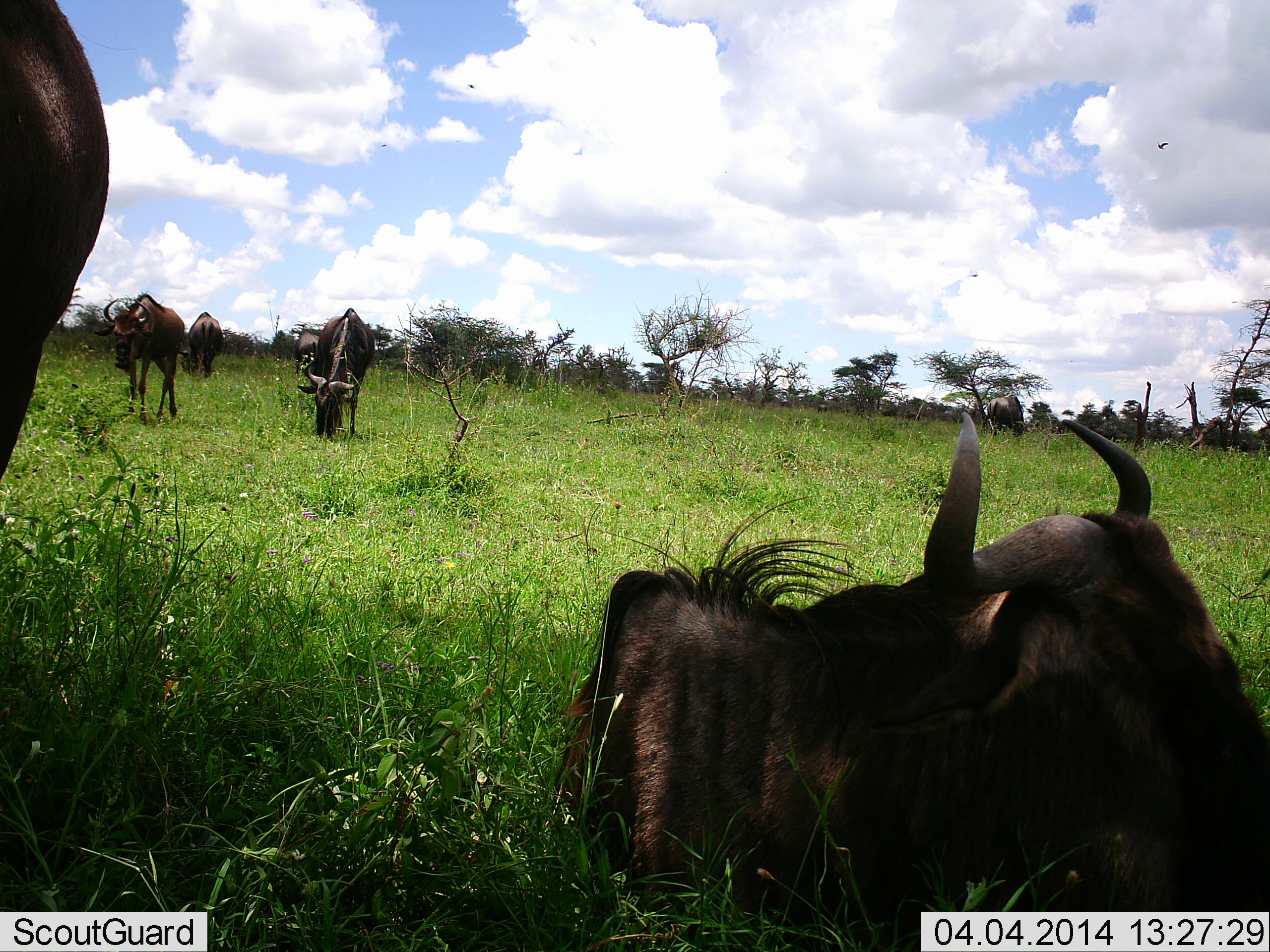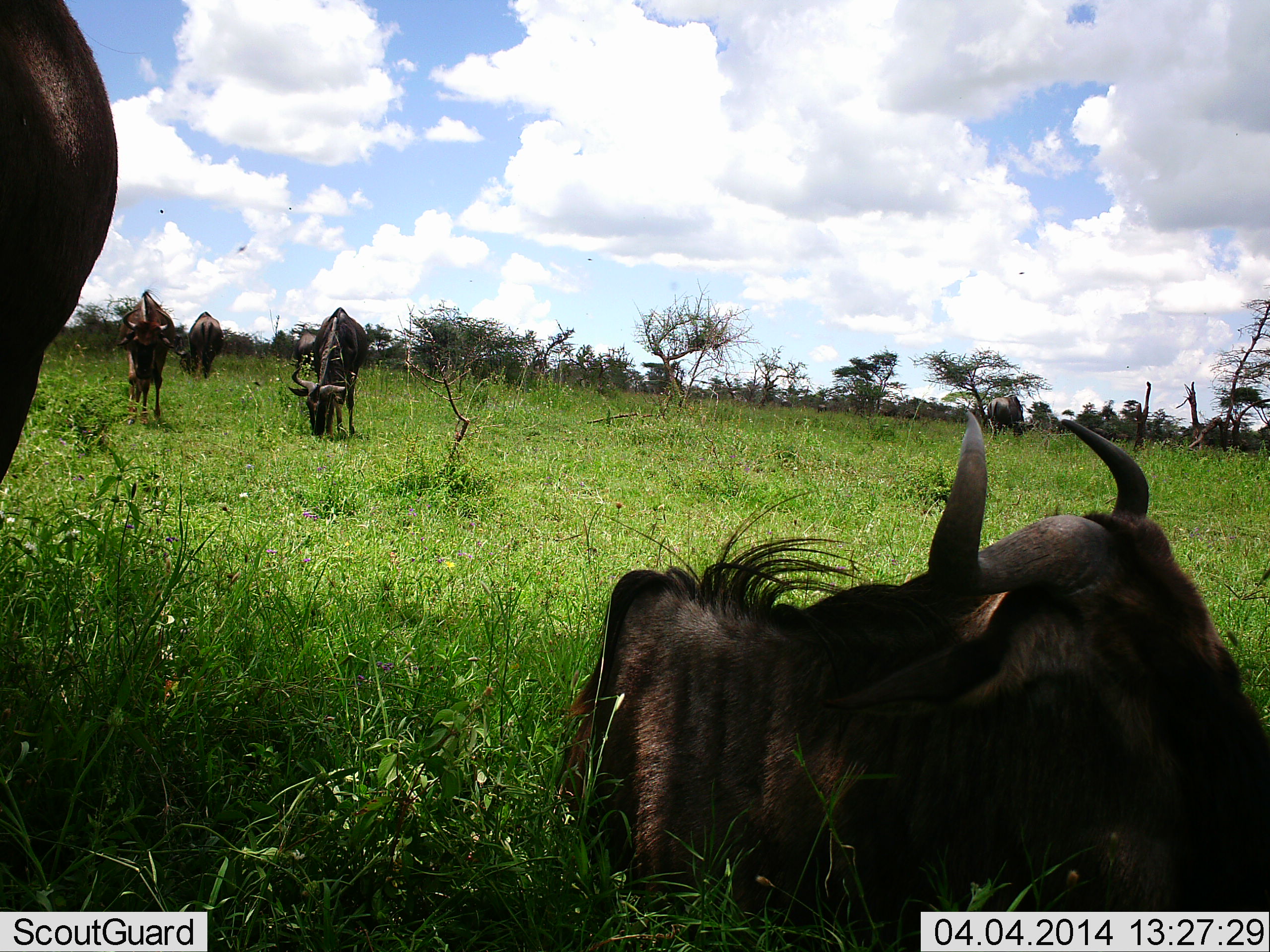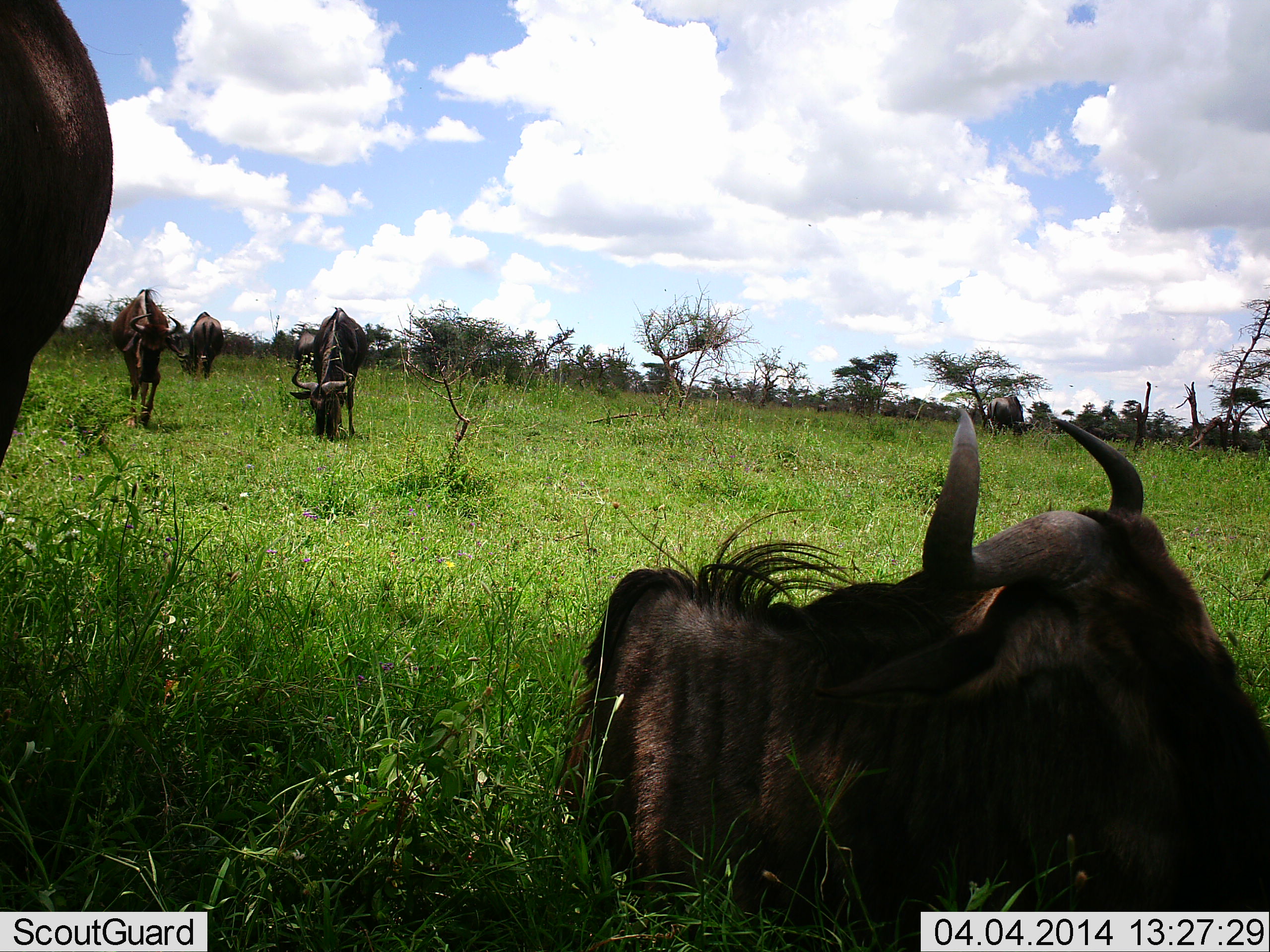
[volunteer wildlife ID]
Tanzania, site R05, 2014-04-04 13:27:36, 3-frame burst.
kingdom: Animalia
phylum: Chordata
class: Mammalia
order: Artiodactyla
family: Bovidae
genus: Connochaetes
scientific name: Connochaetes taurinus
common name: blue wildebeest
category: wildebeest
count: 5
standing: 56%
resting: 88%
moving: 15%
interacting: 0%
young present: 0%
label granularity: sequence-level